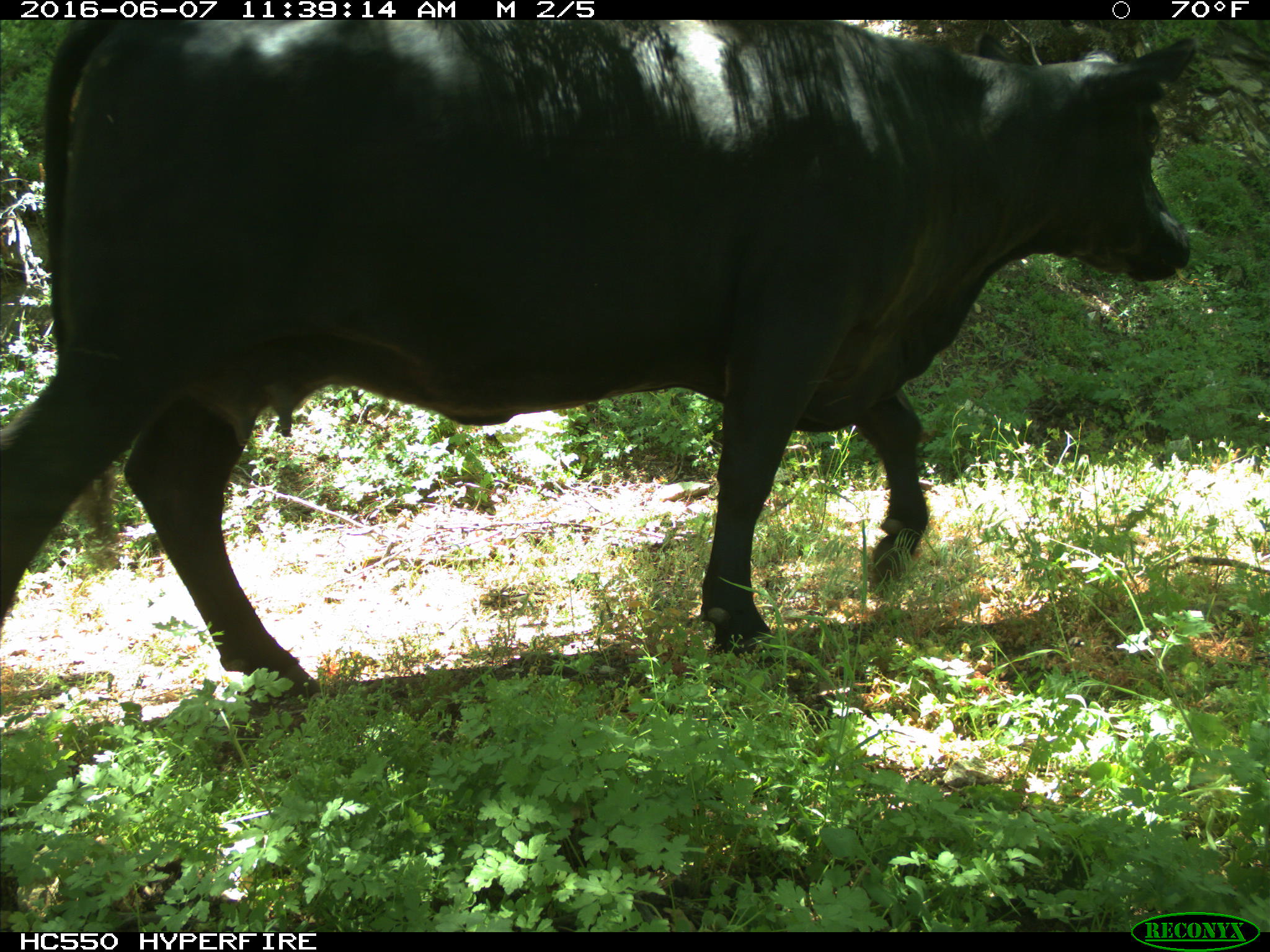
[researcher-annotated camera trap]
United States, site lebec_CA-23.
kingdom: Animalia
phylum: Chordata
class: Mammalia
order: Artiodactyla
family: Bovidae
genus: Bos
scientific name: Bos taurus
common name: domestic cow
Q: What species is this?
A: Bos taurus (domestic cow).